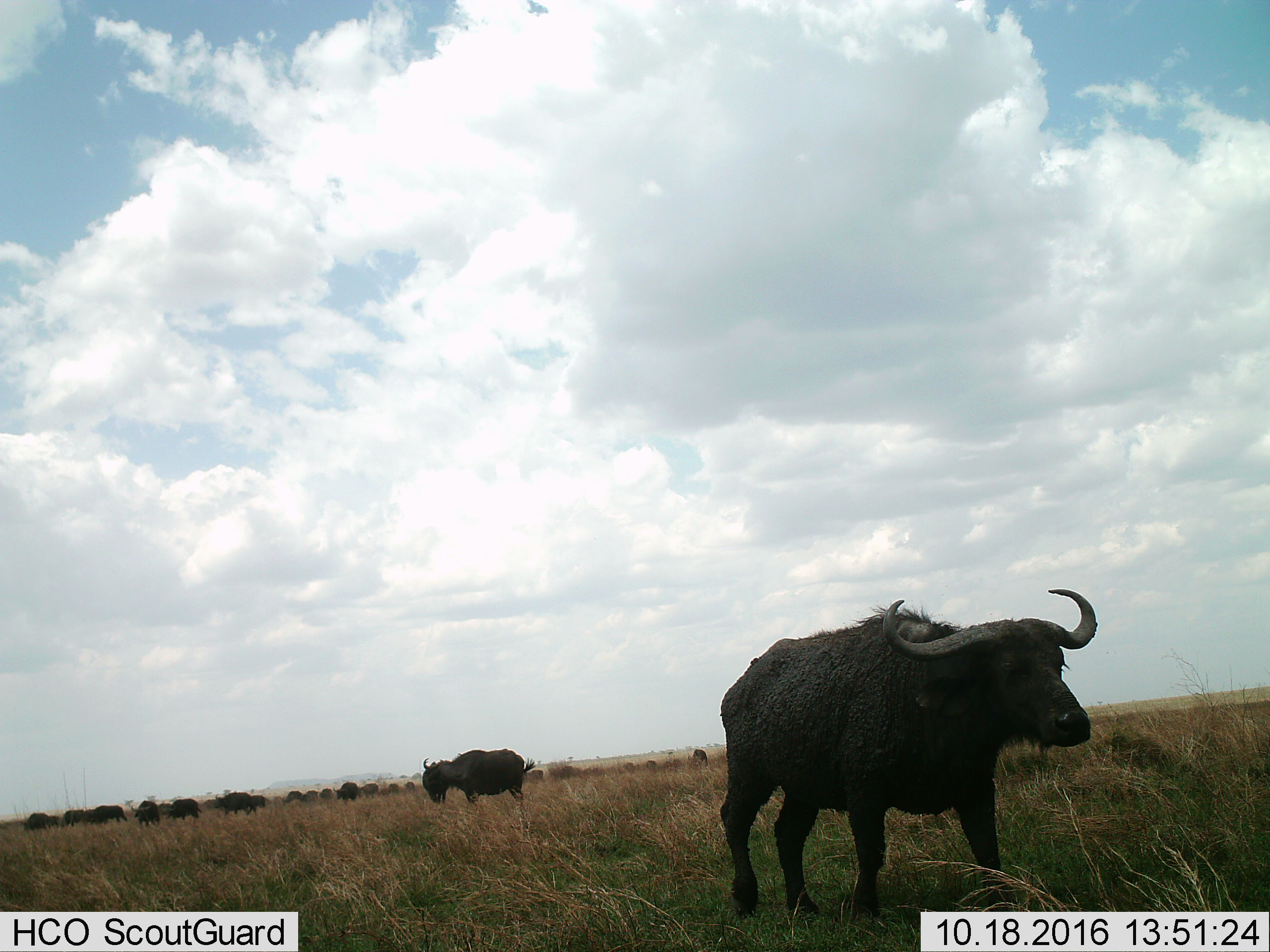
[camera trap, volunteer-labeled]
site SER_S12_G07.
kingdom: Animalia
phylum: Chordata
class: Mammalia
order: Artiodactyla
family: Bovidae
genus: Syncerus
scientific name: Syncerus caffer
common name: african buffalo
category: buffalo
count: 11-50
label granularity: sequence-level